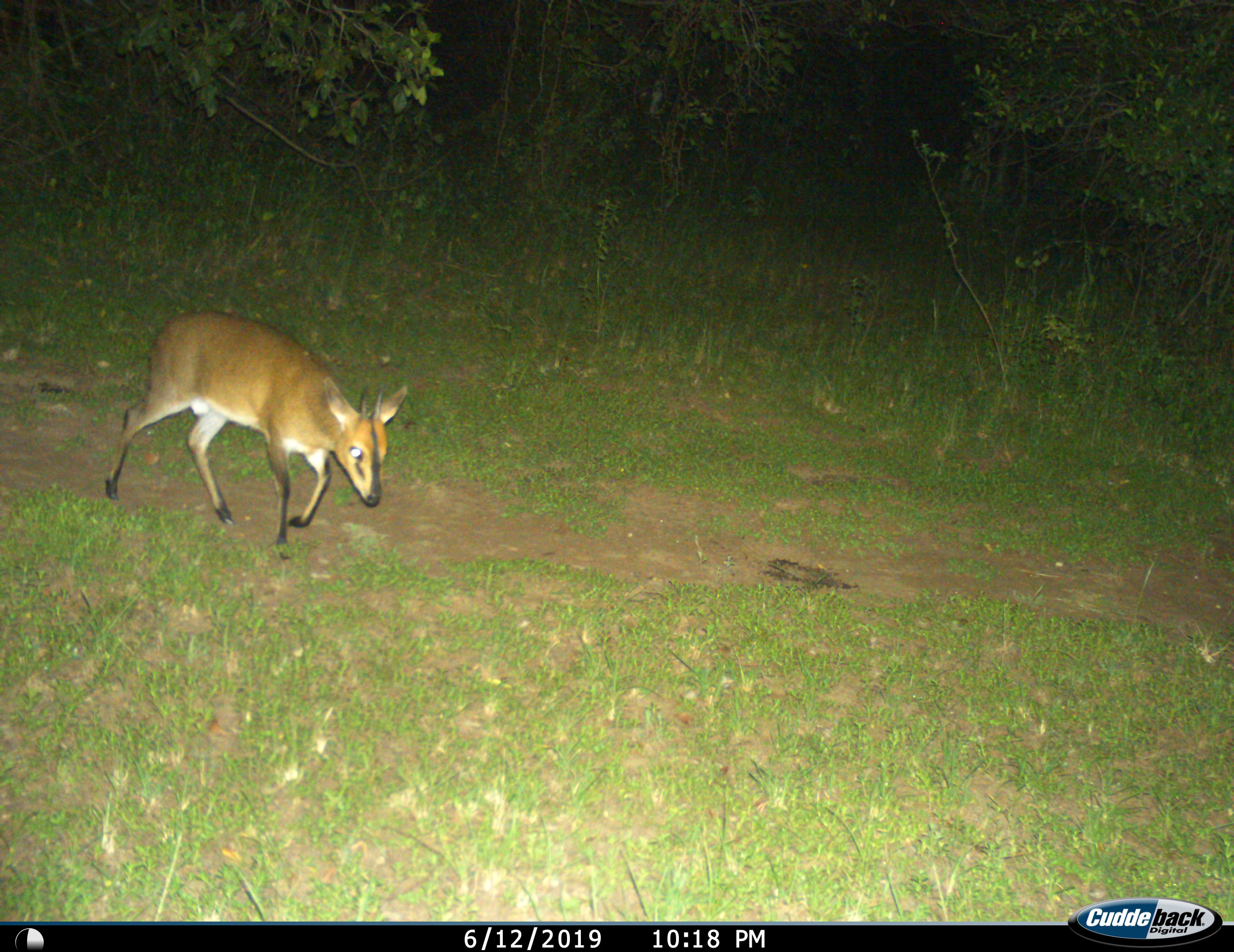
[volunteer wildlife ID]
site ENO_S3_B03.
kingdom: Animalia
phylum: Chordata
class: Mammalia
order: Artiodactyla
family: Bovidae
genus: Sylvicapra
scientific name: Sylvicapra grimmia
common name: common duiker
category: duikercommongrey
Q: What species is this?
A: Duikercommongrey (common duiker) (Sylvicapra grimmia).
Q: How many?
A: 1.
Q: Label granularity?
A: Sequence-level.